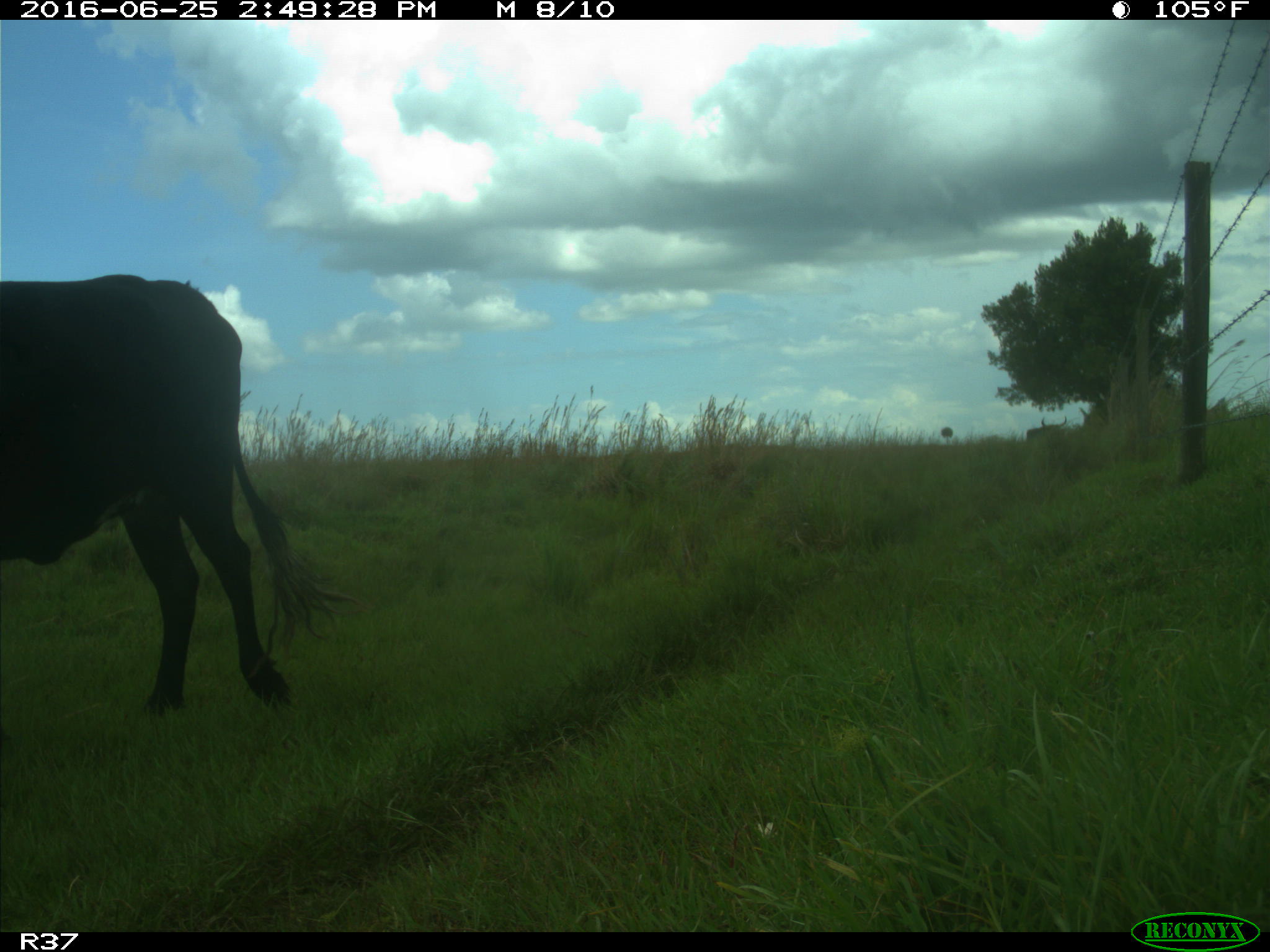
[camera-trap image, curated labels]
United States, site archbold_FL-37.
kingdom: Animalia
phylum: Chordata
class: Mammalia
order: Artiodactyla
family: Bovidae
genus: Bos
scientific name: Bos taurus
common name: domestic cow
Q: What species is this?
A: Bos taurus (domestic cow).